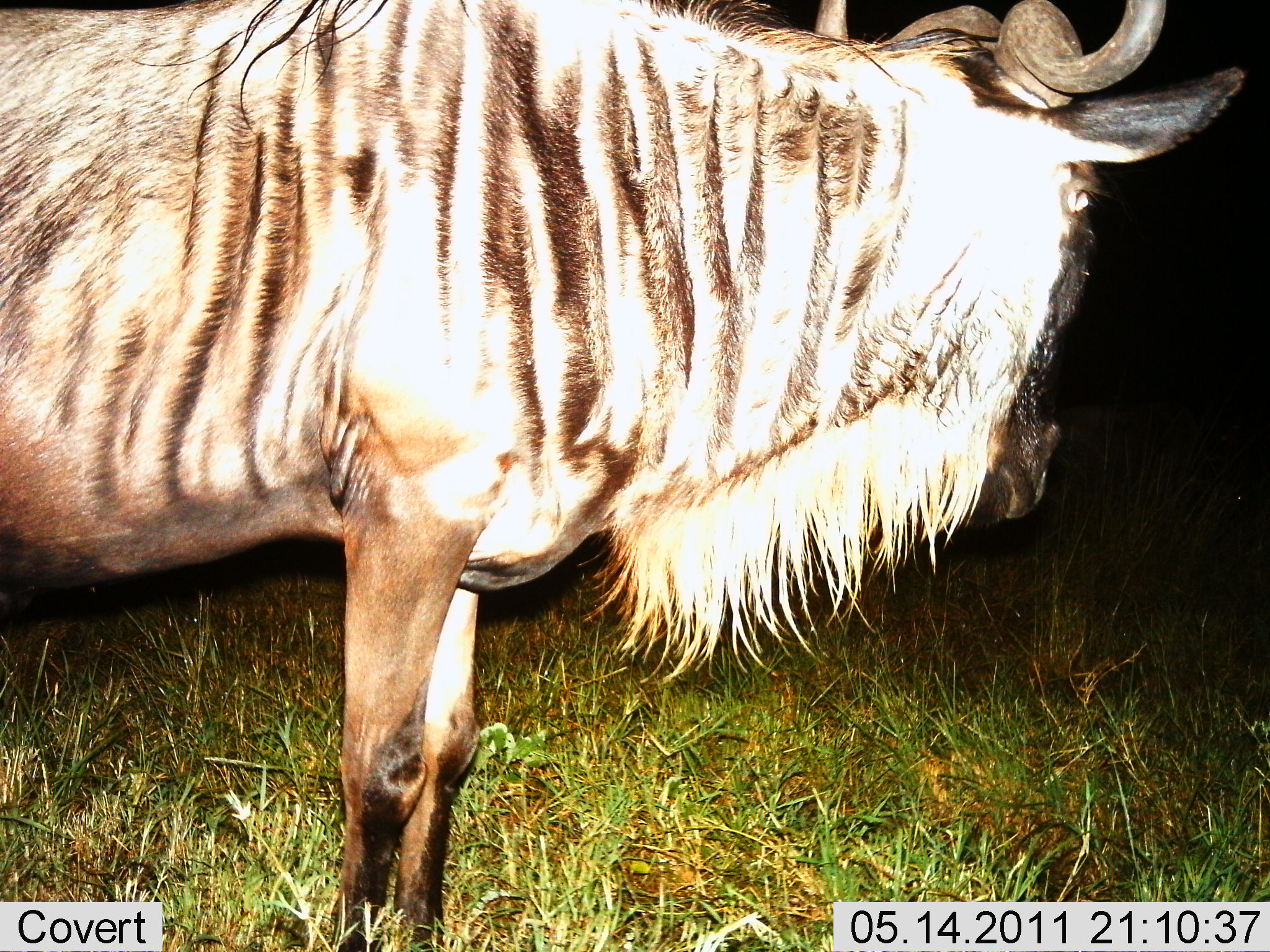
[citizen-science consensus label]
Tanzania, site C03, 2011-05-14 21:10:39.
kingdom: Animalia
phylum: Chordata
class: Mammalia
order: Artiodactyla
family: Bovidae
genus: Connochaetes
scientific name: Connochaetes taurinus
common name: blue wildebeest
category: wildebeest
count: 1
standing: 92%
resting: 8%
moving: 0%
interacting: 0%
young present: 0%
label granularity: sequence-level